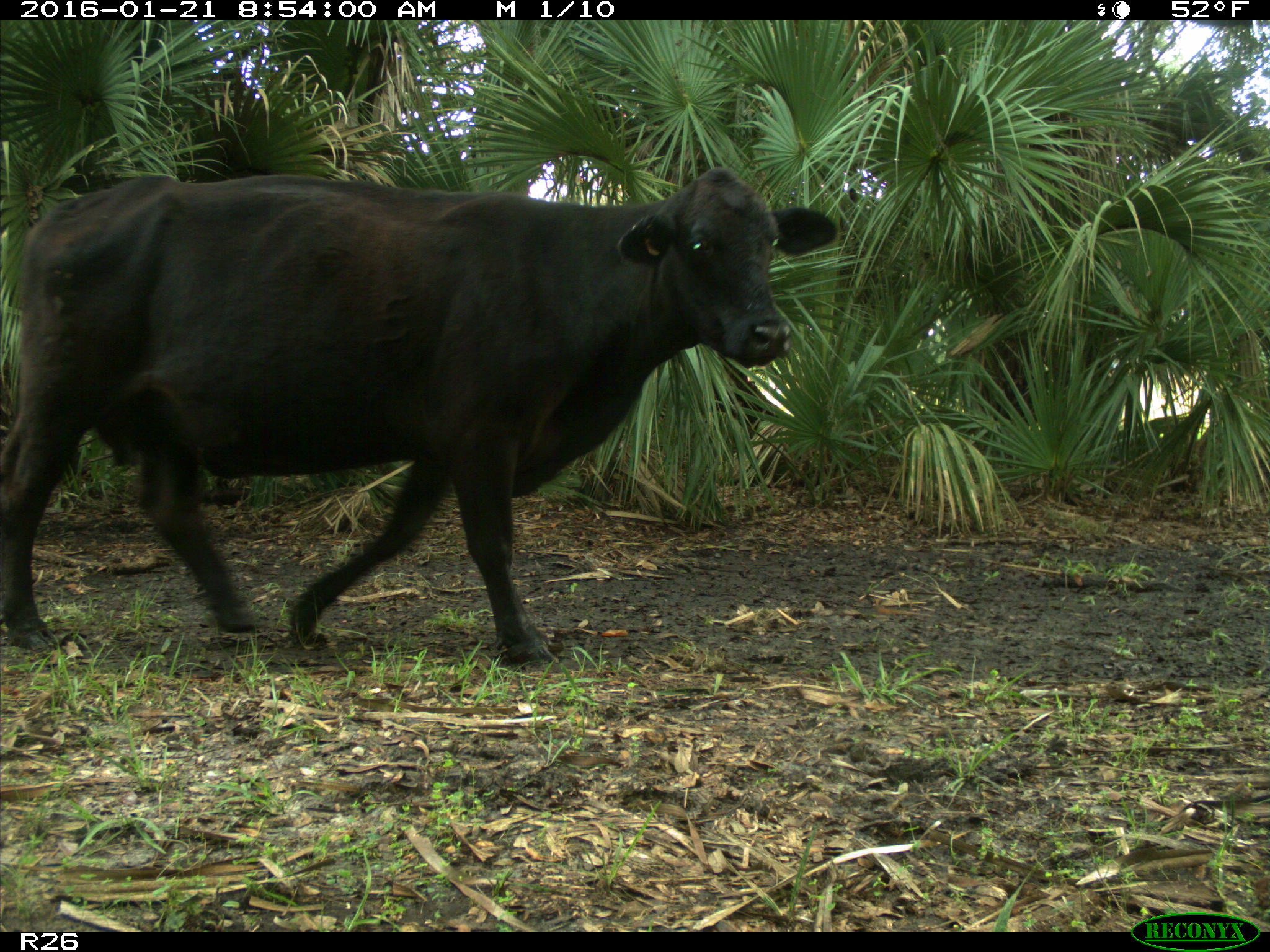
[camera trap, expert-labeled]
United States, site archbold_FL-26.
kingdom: Animalia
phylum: Chordata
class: Mammalia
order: Artiodactyla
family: Bovidae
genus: Bos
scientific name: Bos taurus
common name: domestic cow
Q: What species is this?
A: Bos taurus (domestic cow).